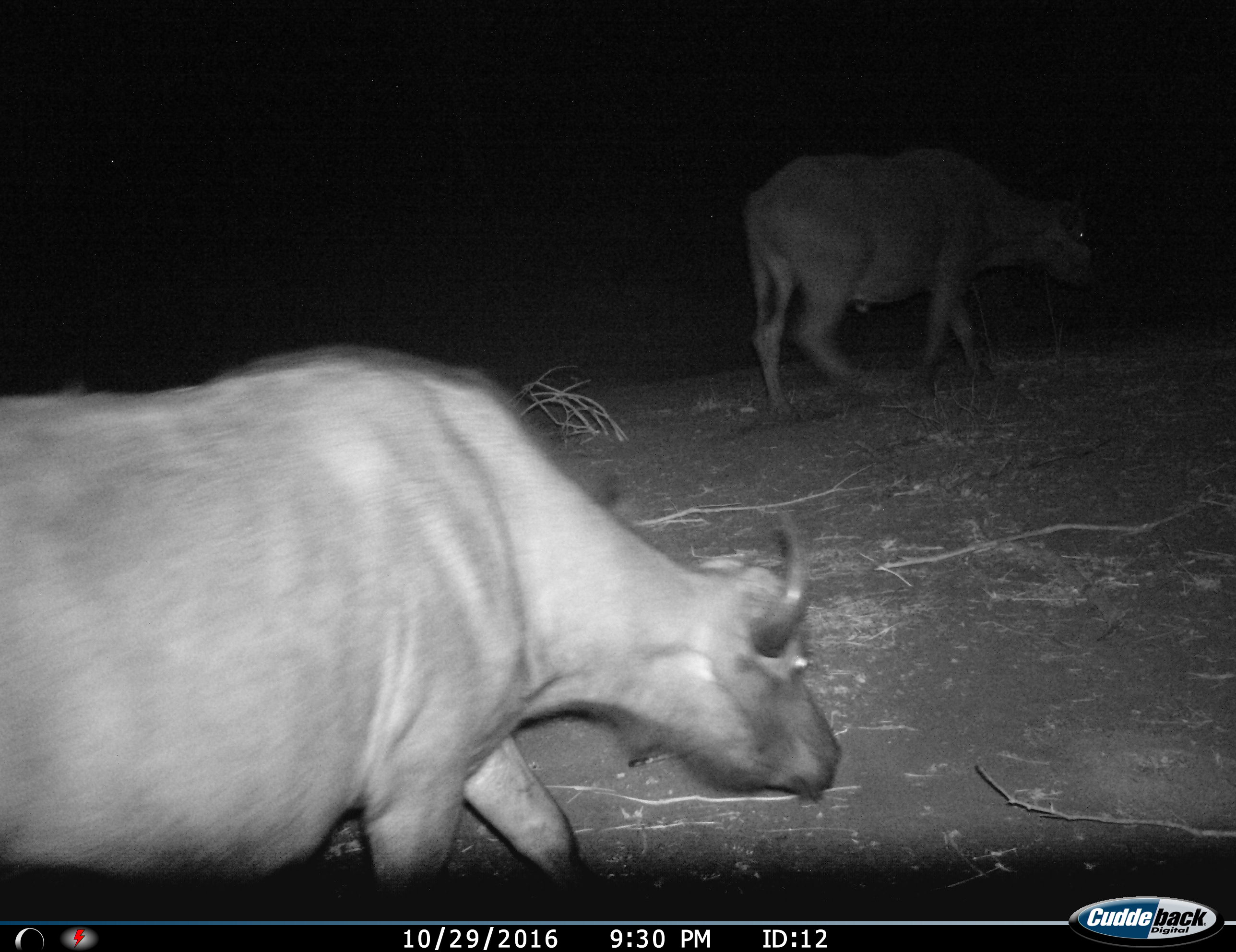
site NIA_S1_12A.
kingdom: Animalia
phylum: Chordata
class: Mammalia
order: Artiodactyla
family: Bovidae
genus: Syncerus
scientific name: Syncerus caffer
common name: african buffalo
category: buffalo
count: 2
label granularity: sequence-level